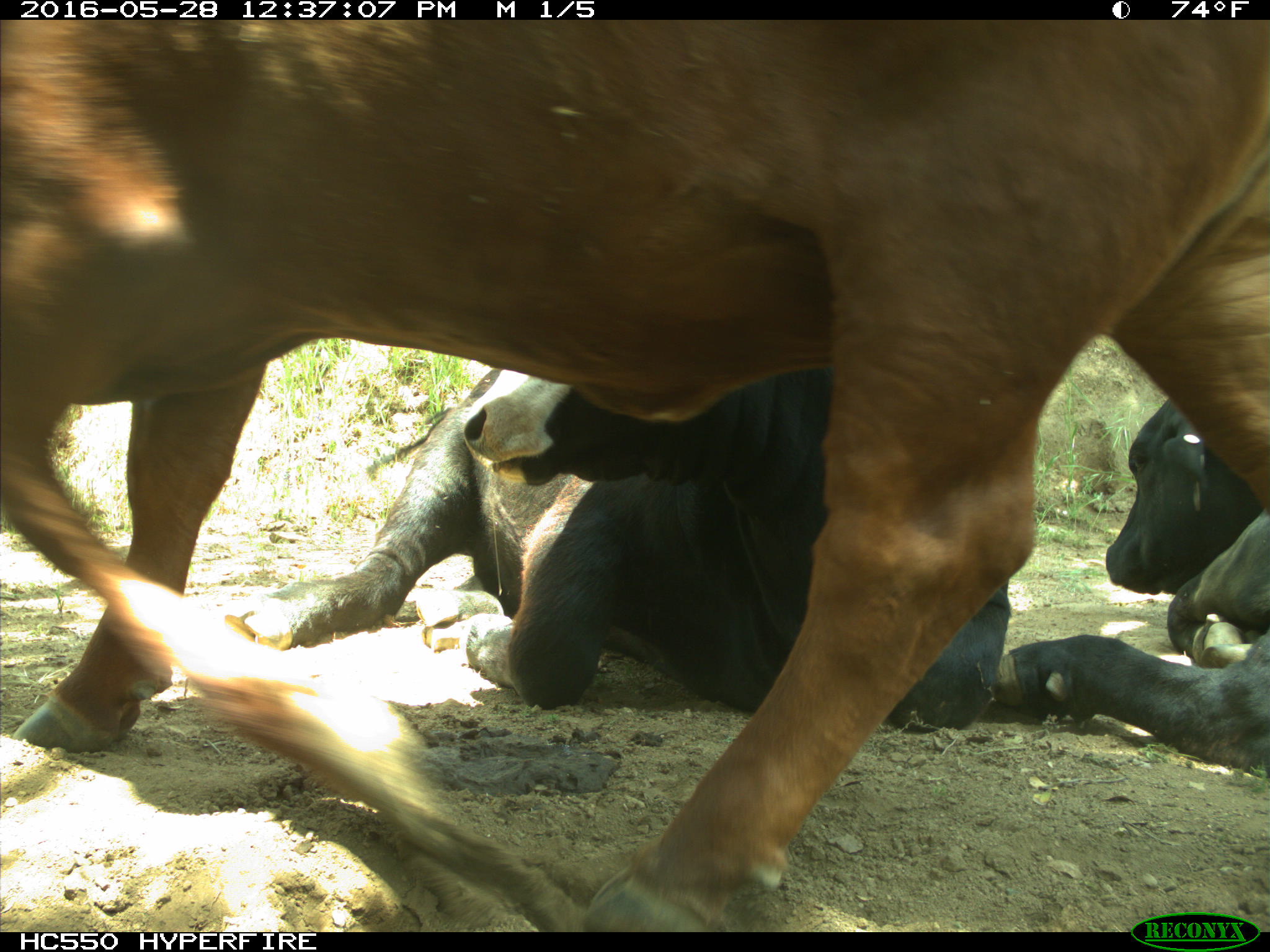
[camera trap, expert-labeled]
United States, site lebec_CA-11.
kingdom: Animalia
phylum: Chordata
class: Mammalia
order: Artiodactyla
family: Bovidae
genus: Bos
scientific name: Bos taurus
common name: domestic cow